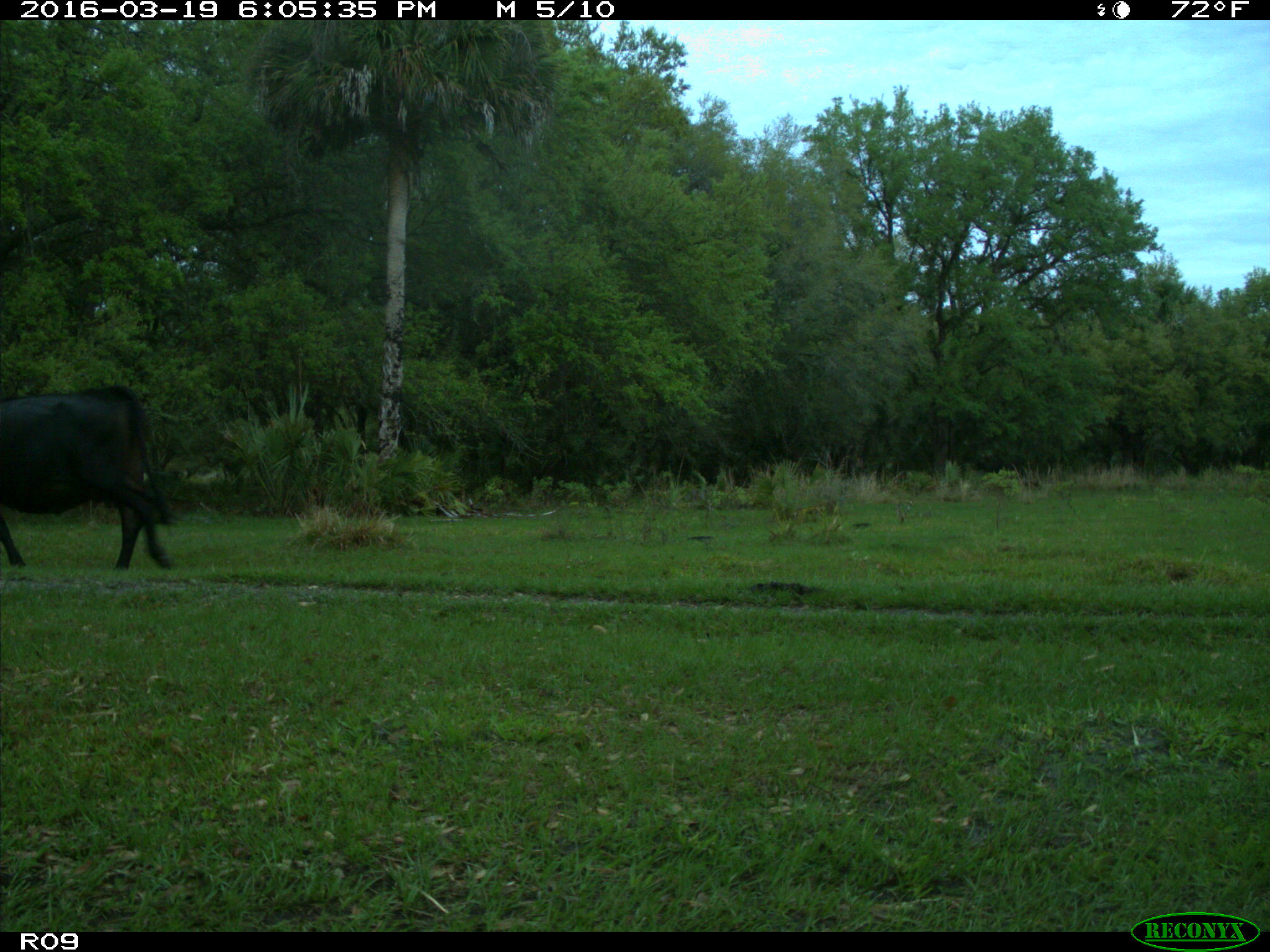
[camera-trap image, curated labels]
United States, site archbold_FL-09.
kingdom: Animalia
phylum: Chordata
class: Mammalia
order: Artiodactyla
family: Bovidae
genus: Bos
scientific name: Bos taurus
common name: domestic cow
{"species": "Bos taurus (domestic cow)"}